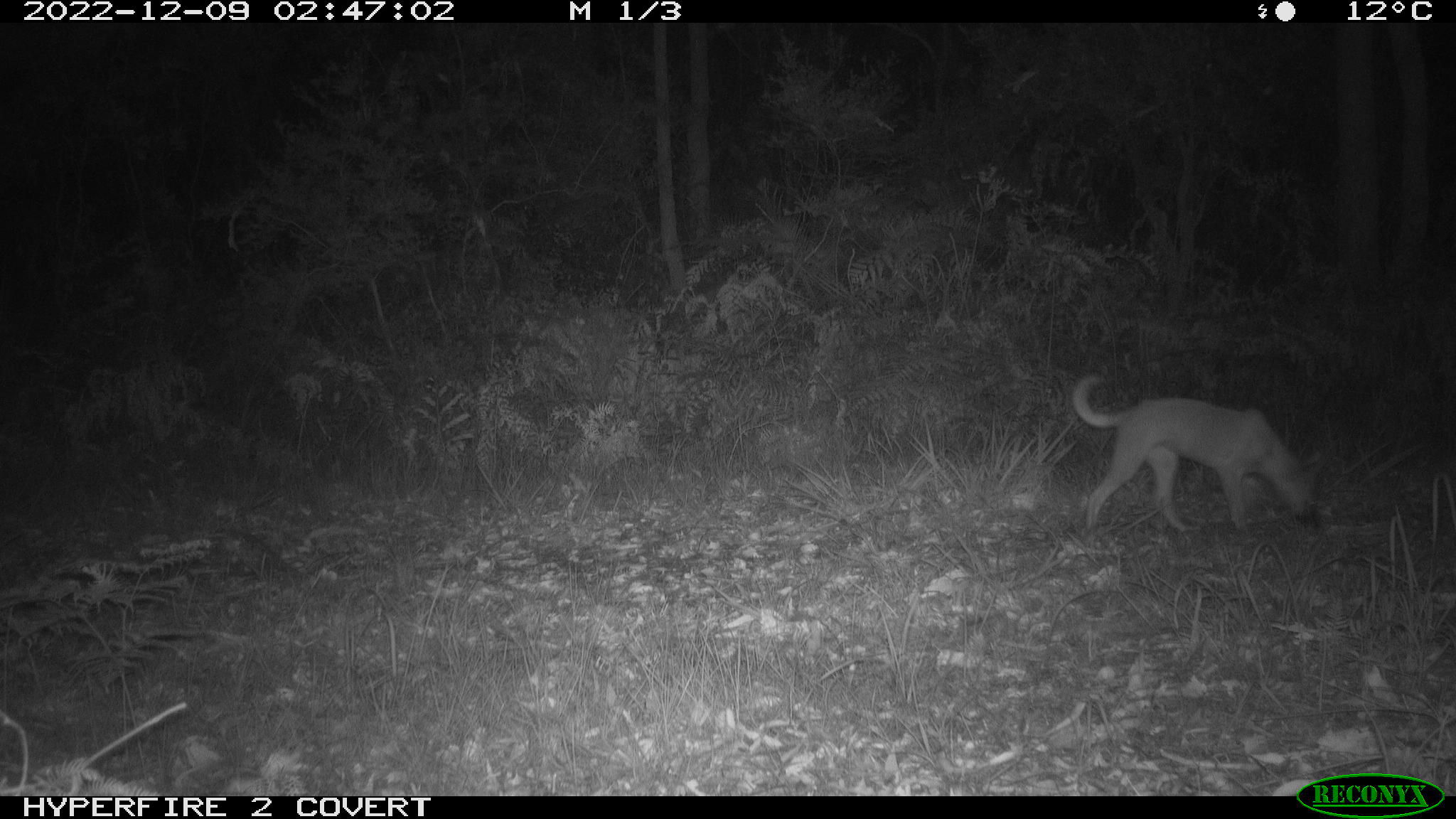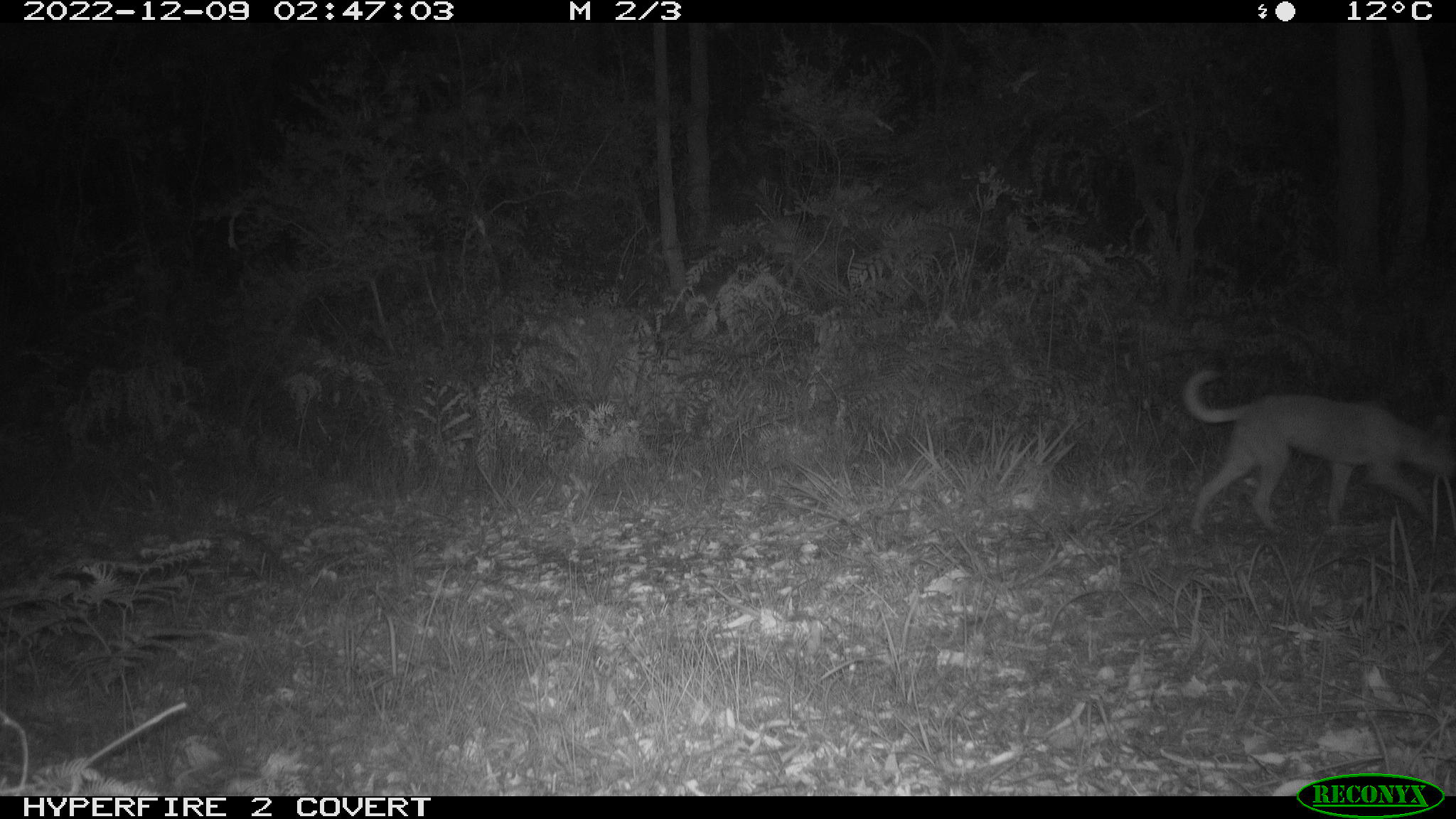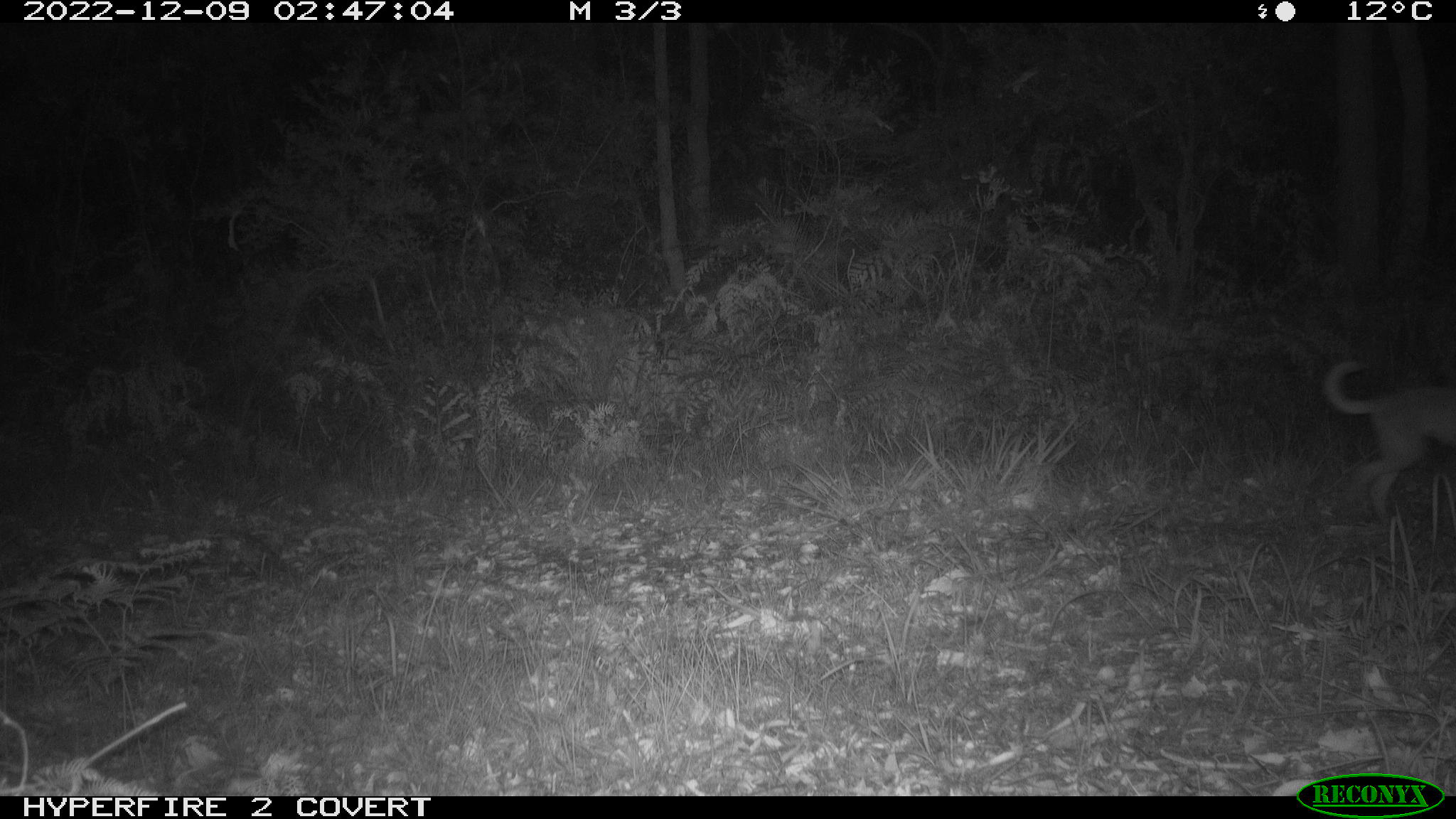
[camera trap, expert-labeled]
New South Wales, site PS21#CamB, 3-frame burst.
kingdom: Animalia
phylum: Chordata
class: Mammalia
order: Carnivora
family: Canidae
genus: Canis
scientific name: Canis familiaris dingo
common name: dingo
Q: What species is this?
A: Dingo (Canis familiaris dingo).